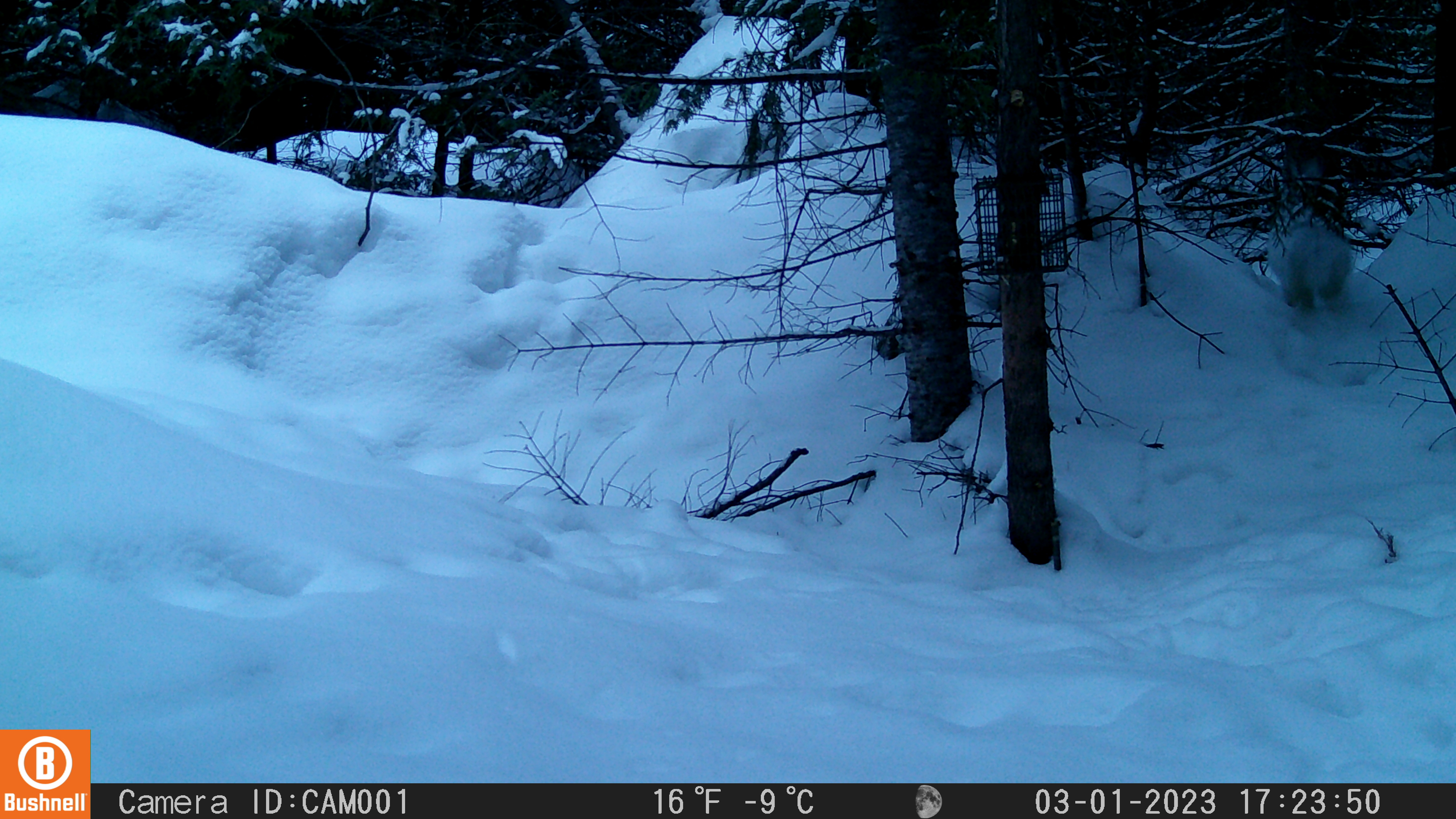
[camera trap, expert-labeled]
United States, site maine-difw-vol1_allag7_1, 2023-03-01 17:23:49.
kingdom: Animalia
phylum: Chordata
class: Mammalia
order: Lagomorpha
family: Leporidae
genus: Lepus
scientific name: Lepus americanus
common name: snowshoe hare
Snowshoe hare (Lepus americanus).